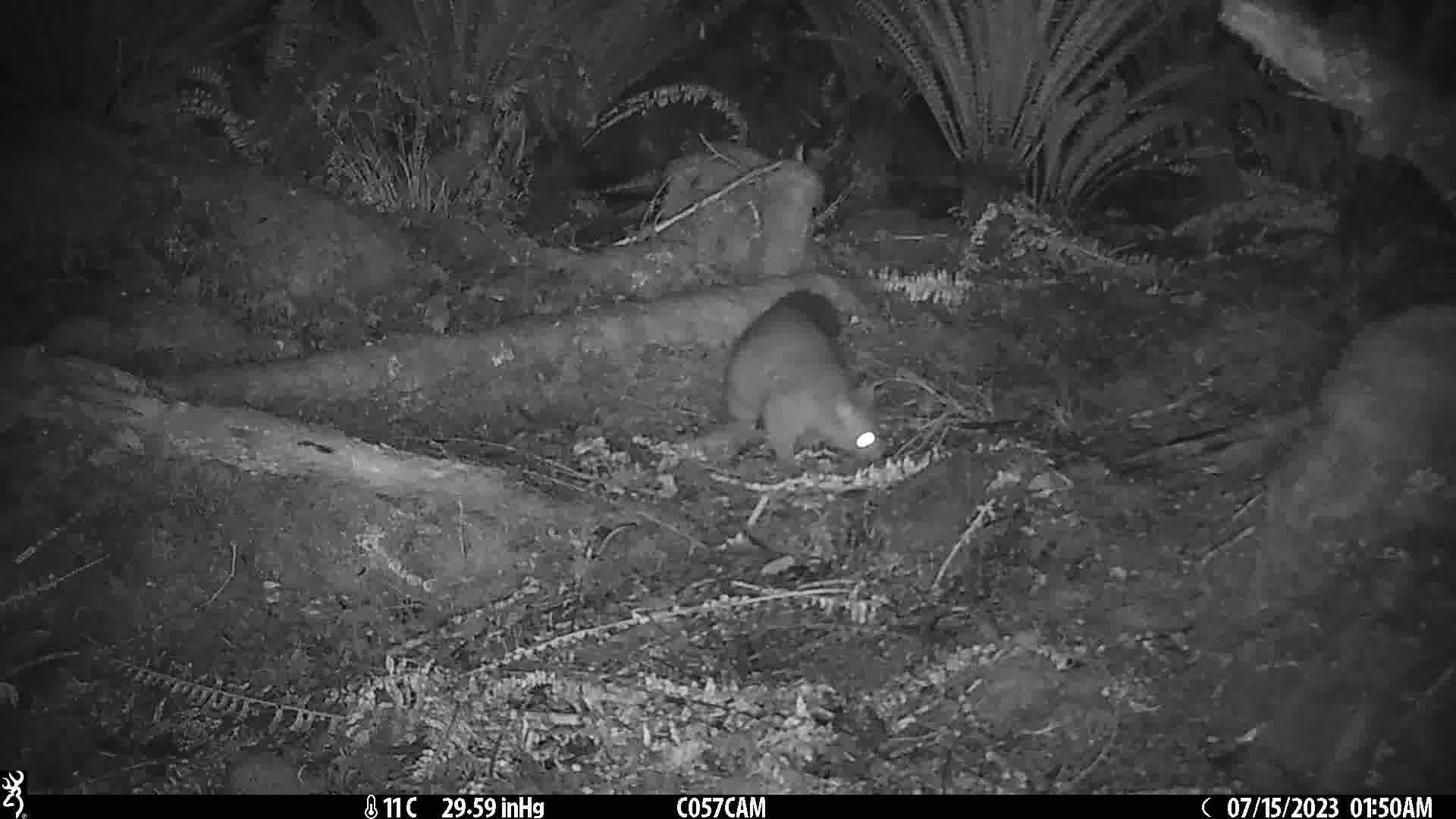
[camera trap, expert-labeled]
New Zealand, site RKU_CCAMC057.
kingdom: Animalia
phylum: Chordata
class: Mammalia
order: Diprotodontia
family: Phalangeridae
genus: Trichosurus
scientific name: Trichosurus vulpecula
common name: common brushtail possum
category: possum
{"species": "possum (common brushtail possum) (Trichosurus vulpecula)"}